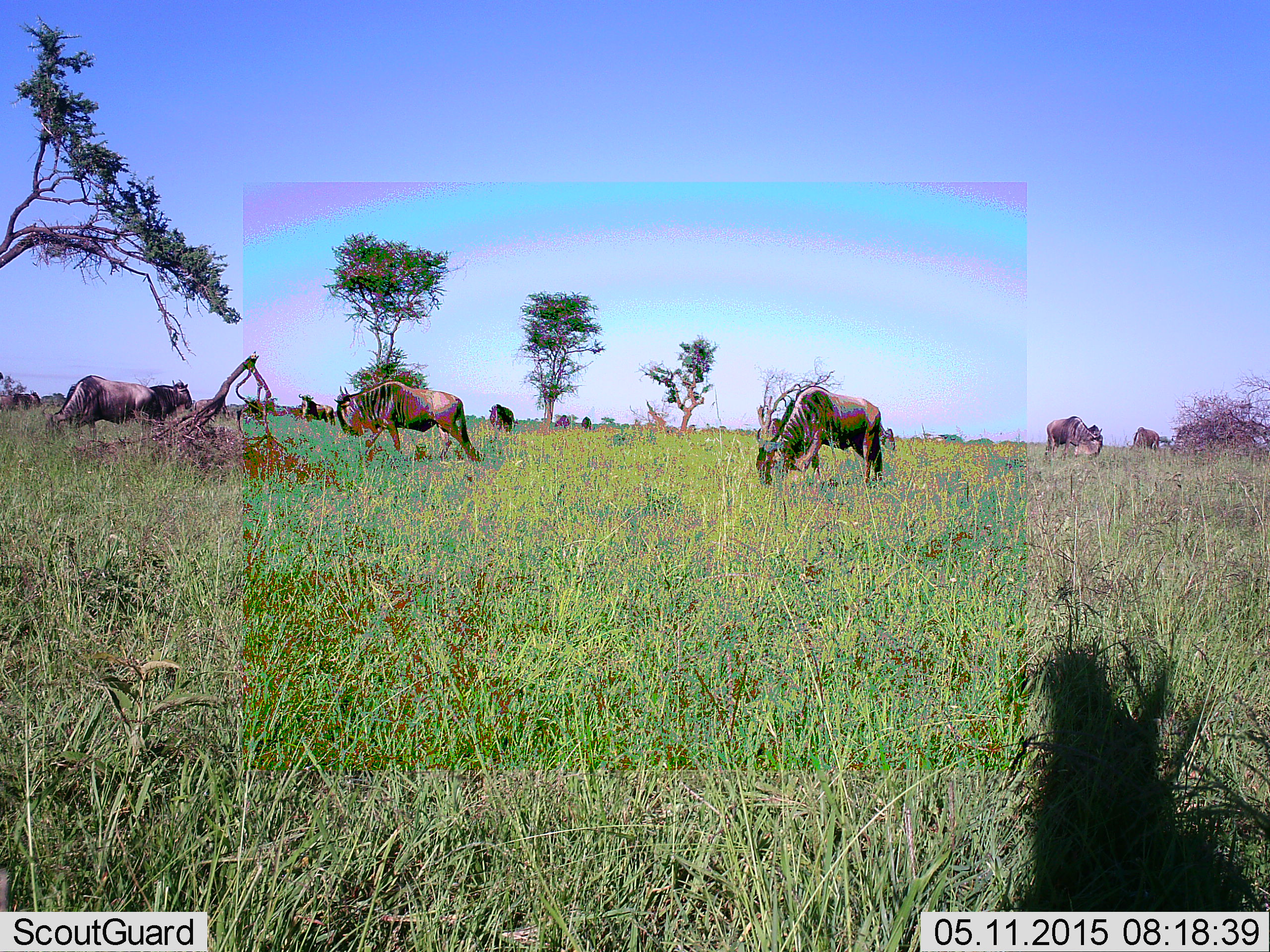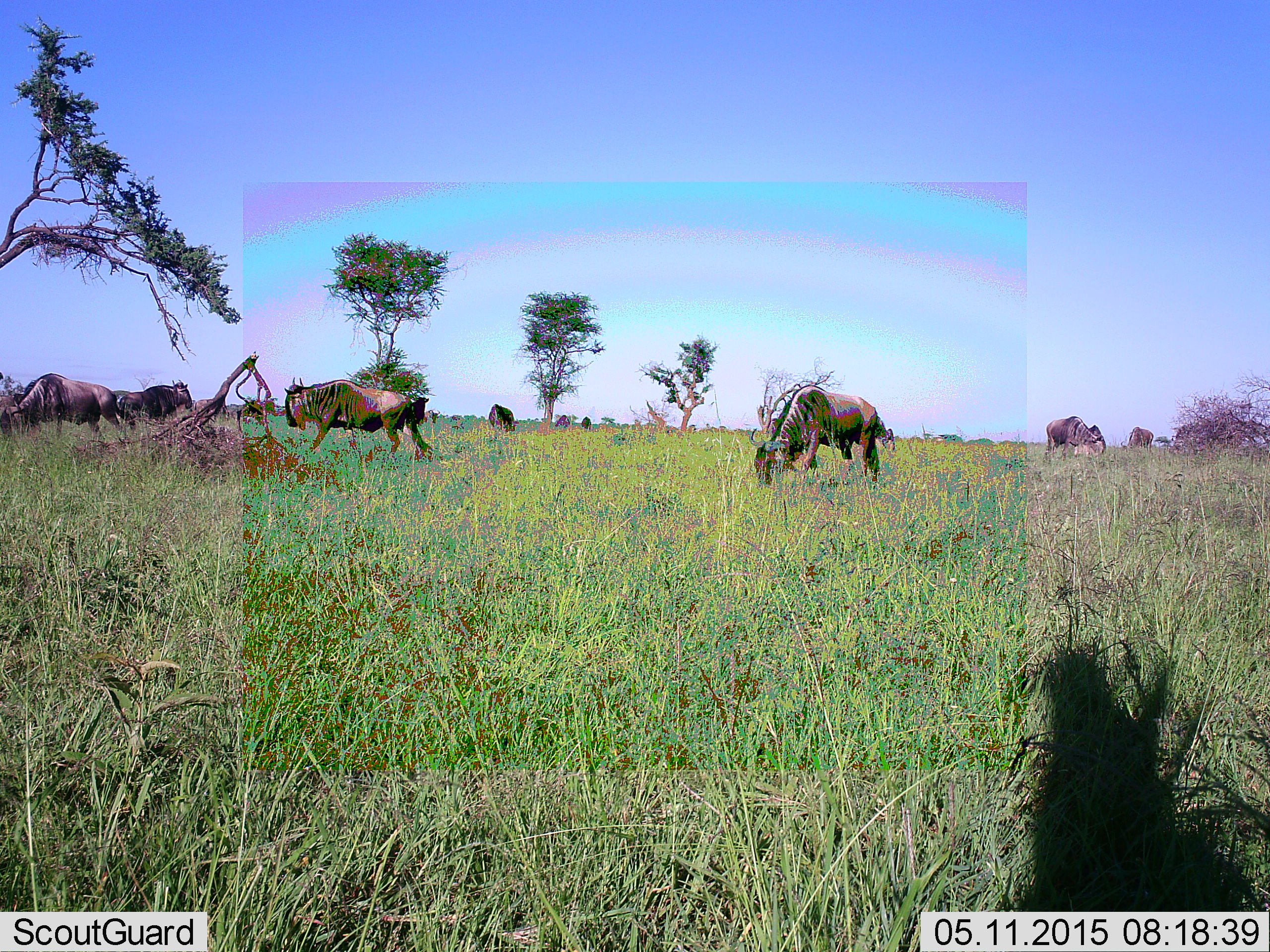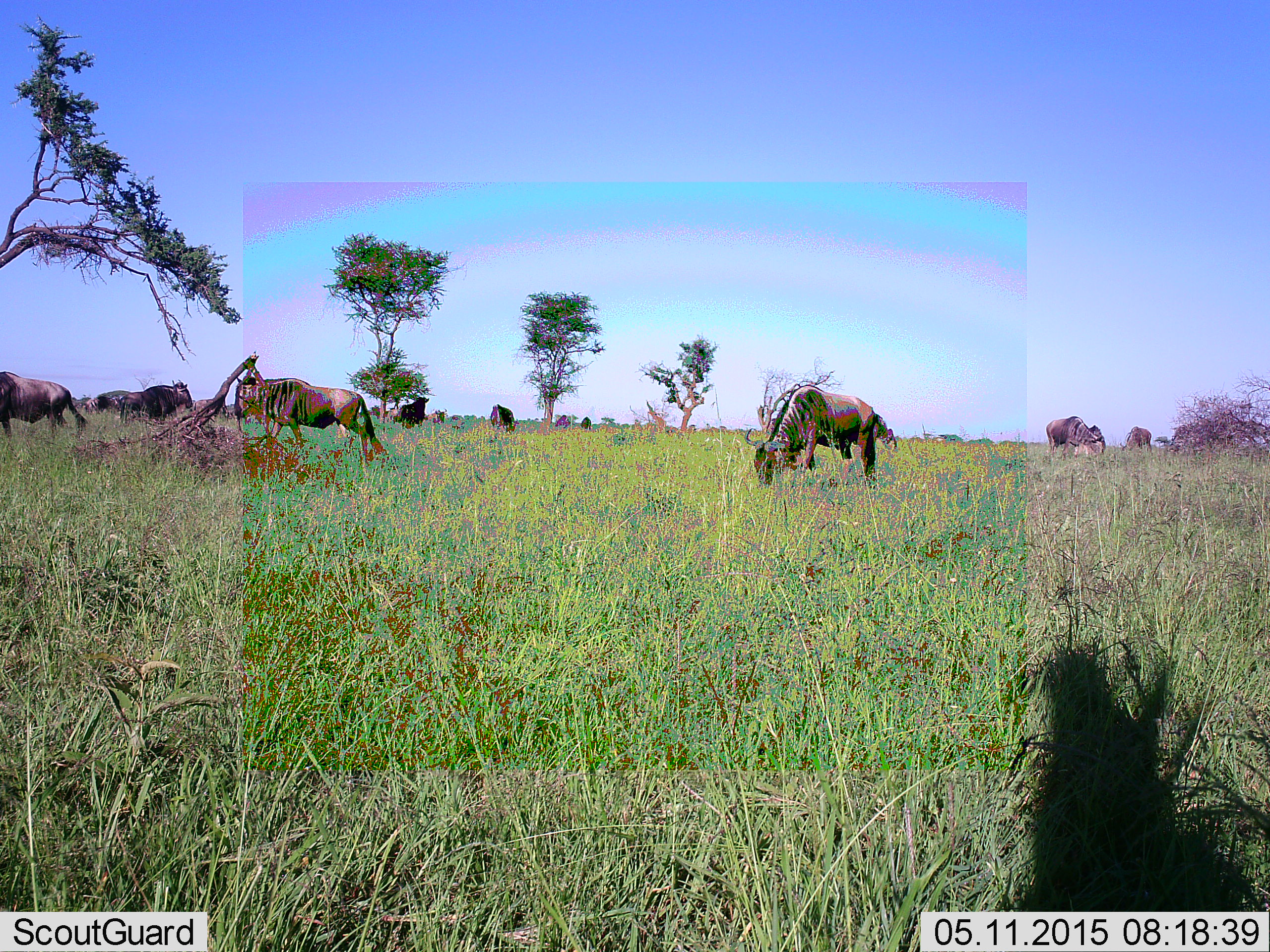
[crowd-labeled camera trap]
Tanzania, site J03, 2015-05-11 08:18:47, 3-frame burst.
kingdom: Animalia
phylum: Chordata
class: Mammalia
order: Artiodactyla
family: Bovidae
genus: Connochaetes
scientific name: Connochaetes taurinus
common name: blue wildebeest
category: wildebeest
Wildebeest (blue wildebeest) (Connochaetes taurinus), count 11-50. Behavior (volunteer vote fractions): standing 40%, resting 0%, moving 70%, interacting 0%. Young present (vote fraction): 0%. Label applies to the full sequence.